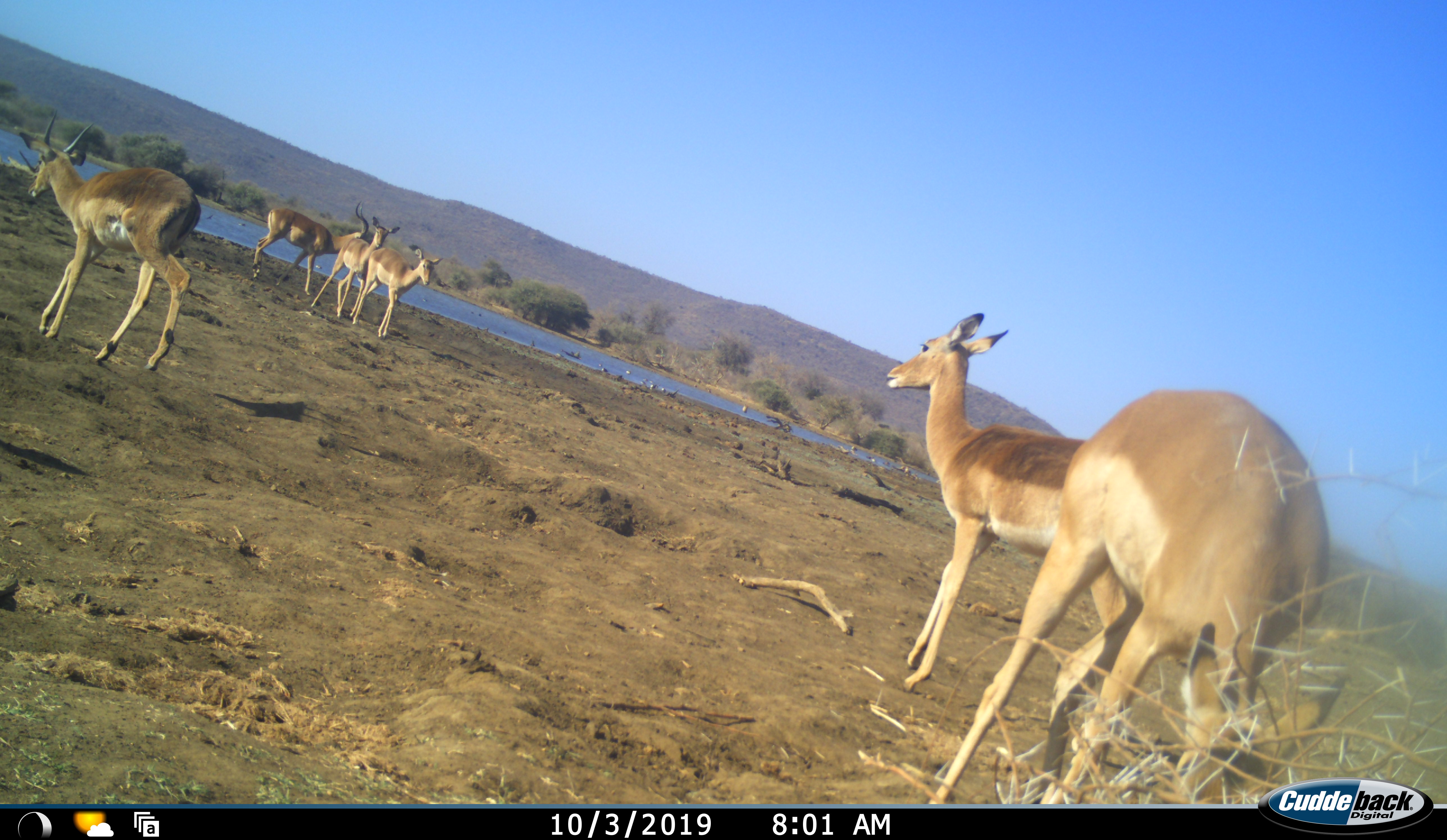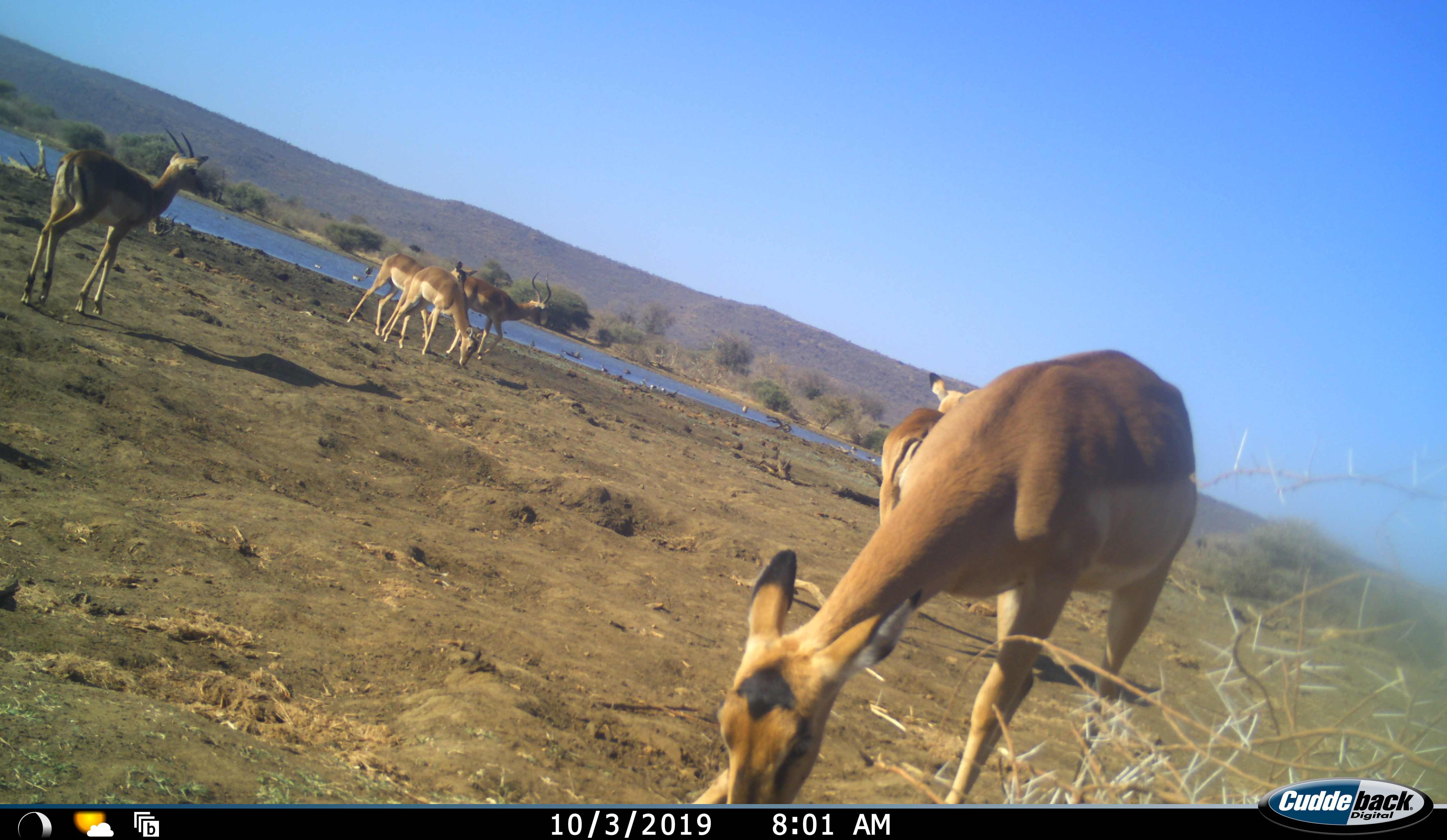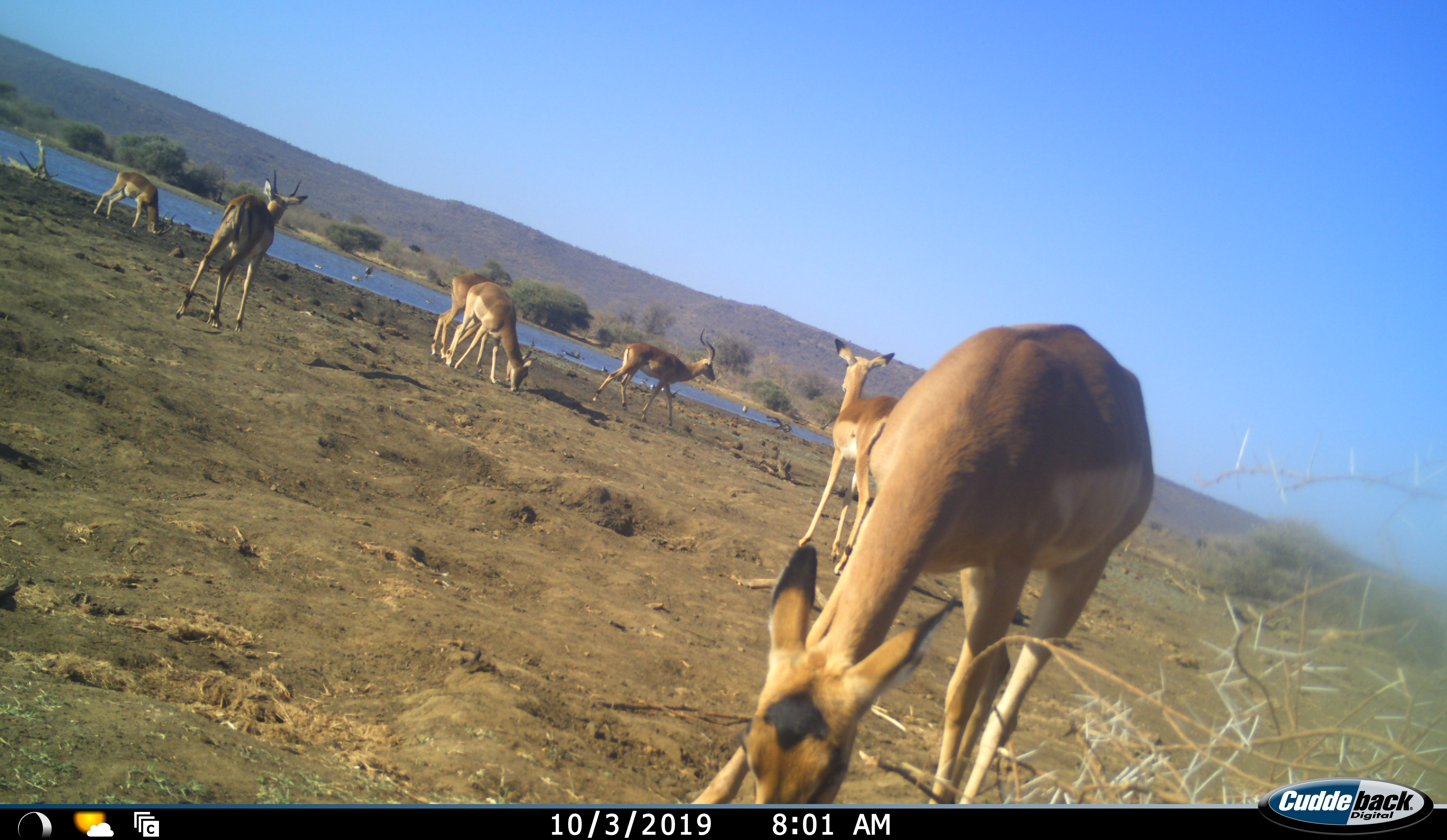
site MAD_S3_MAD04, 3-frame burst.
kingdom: Animalia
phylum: Chordata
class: Mammalia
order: Artiodactyla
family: Bovidae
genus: Aepyceros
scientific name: Aepyceros melampus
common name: impala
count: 7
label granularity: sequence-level